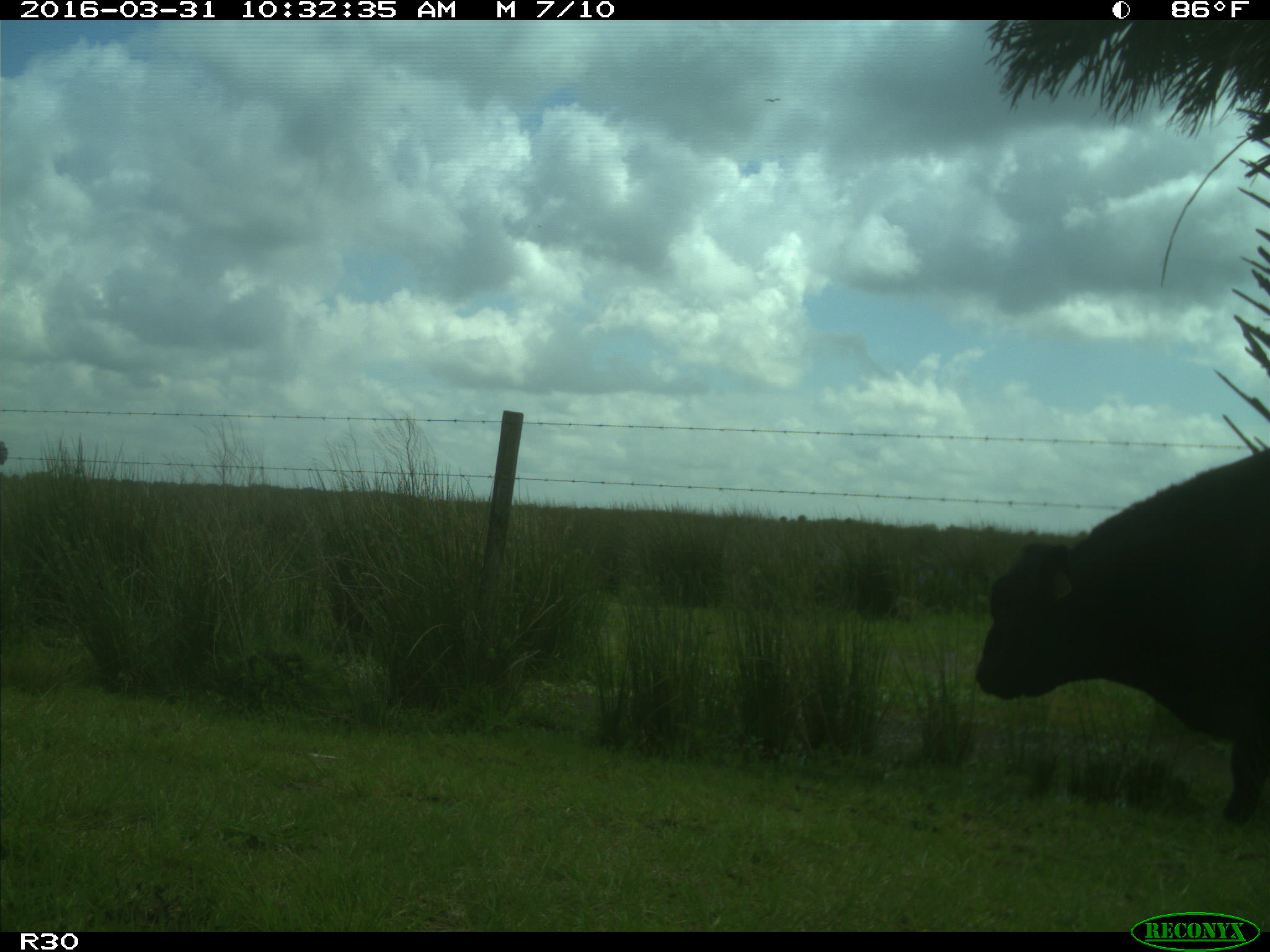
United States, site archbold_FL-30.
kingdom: Animalia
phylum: Chordata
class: Mammalia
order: Artiodactyla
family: Bovidae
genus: Bos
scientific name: Bos taurus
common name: domestic cow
Bos taurus (domestic cow).